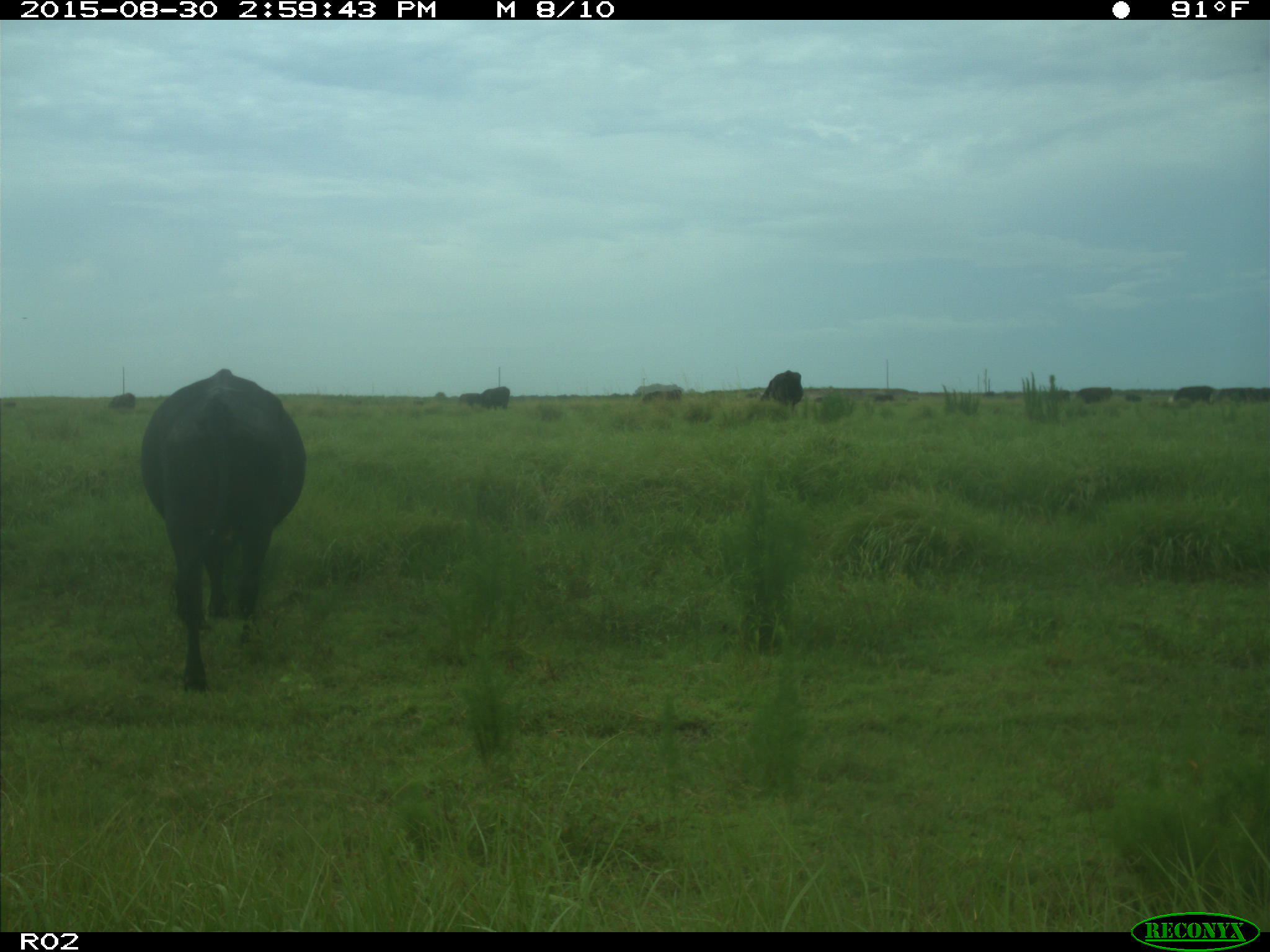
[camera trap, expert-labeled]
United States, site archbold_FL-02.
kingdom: Animalia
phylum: Chordata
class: Mammalia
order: Artiodactyla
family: Bovidae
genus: Bos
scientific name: Bos taurus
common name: domestic cow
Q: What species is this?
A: Bos taurus (domestic cow).